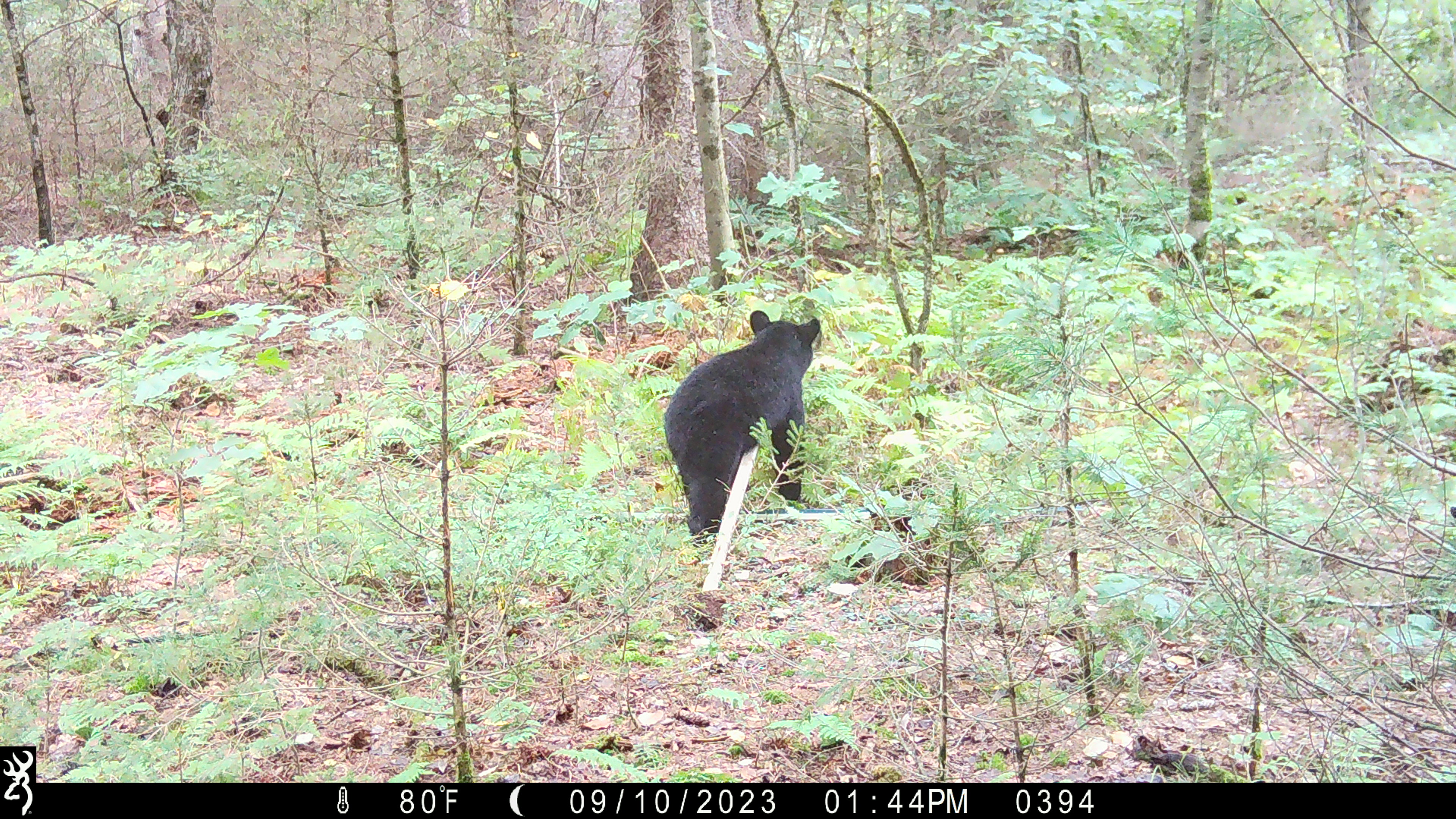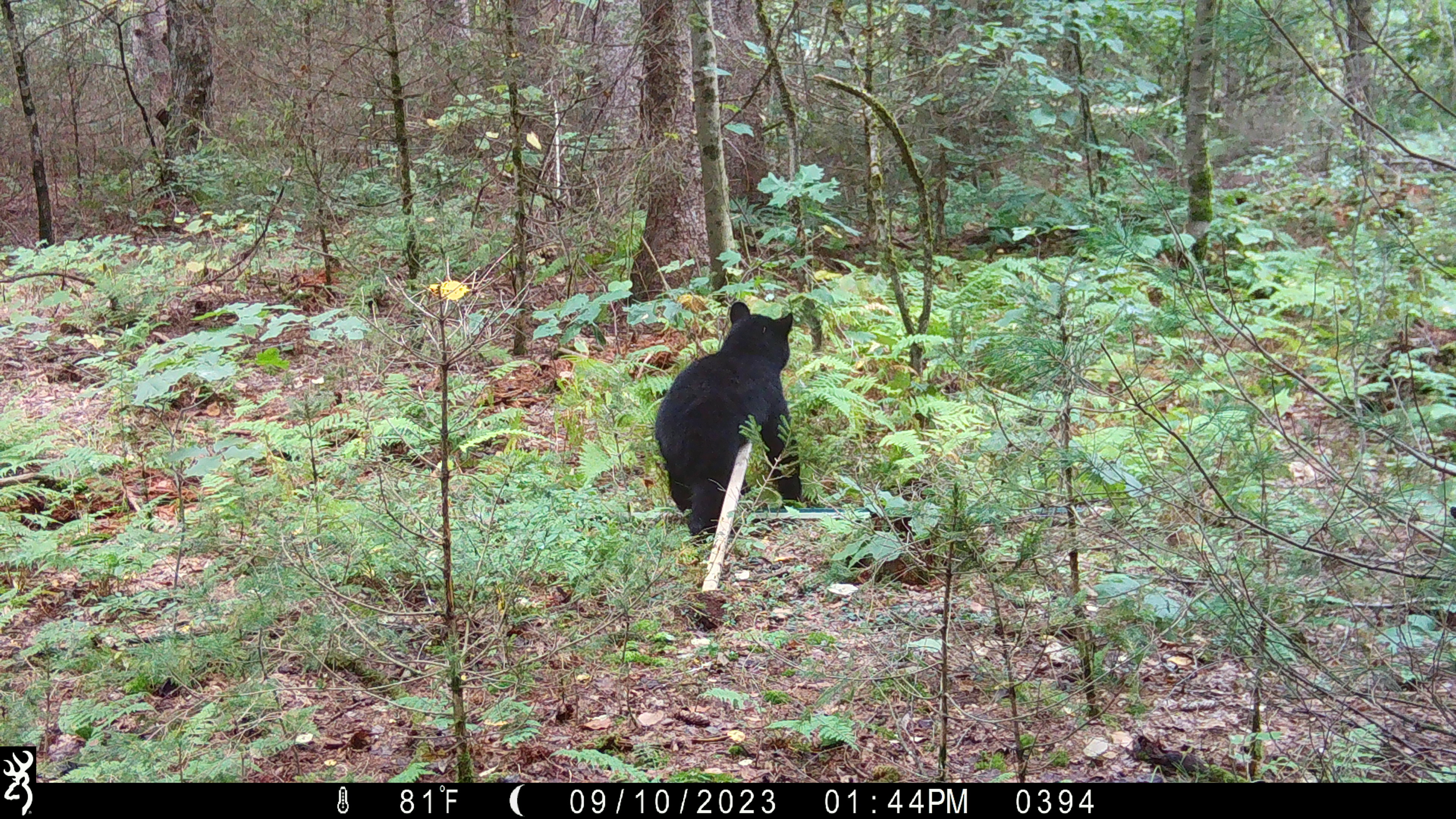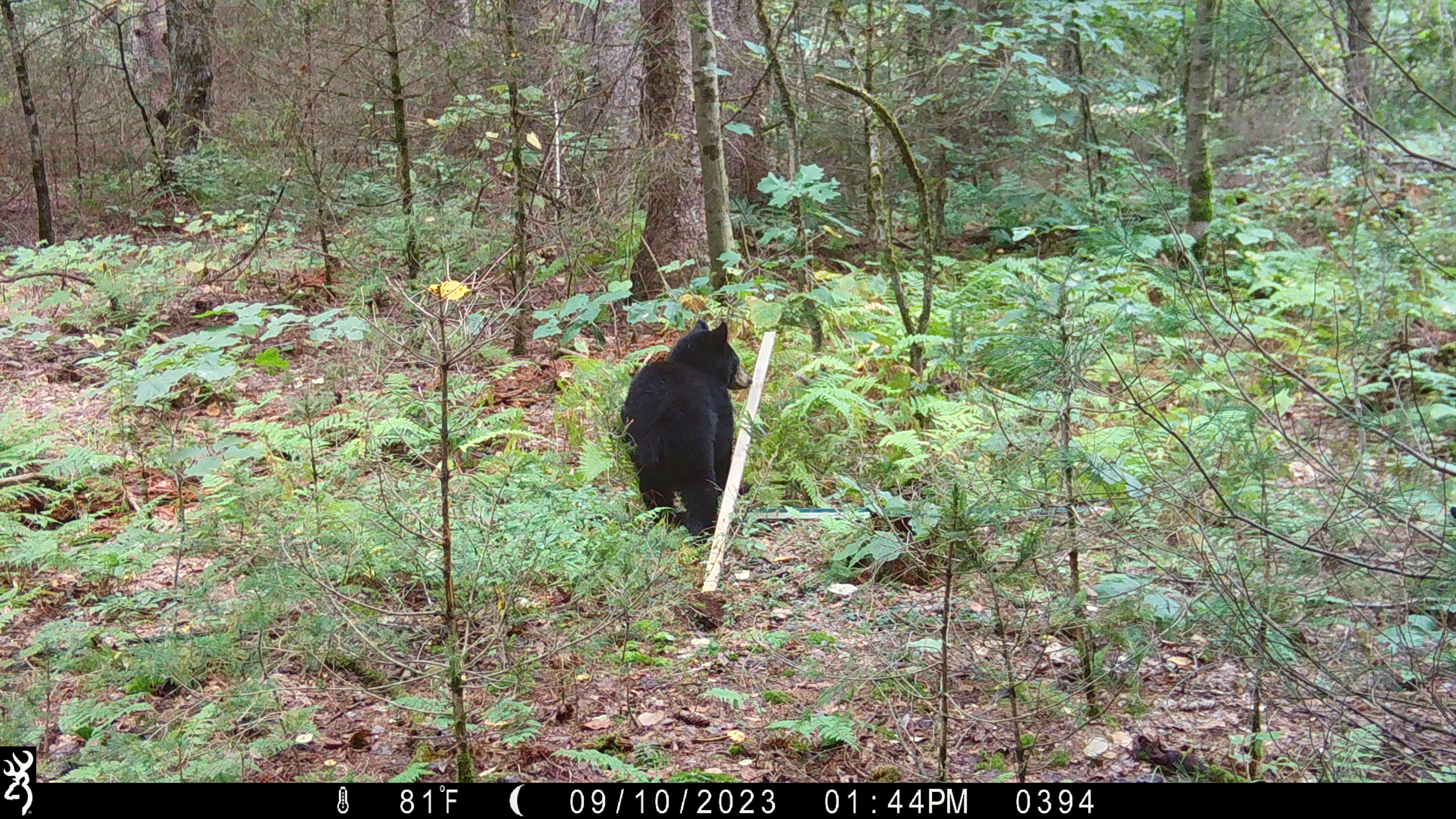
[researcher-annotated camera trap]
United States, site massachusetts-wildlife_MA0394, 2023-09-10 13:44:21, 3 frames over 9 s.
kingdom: Animalia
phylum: Chordata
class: Mammalia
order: Carnivora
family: Ursidae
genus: Ursus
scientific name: Ursus americanus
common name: black bear